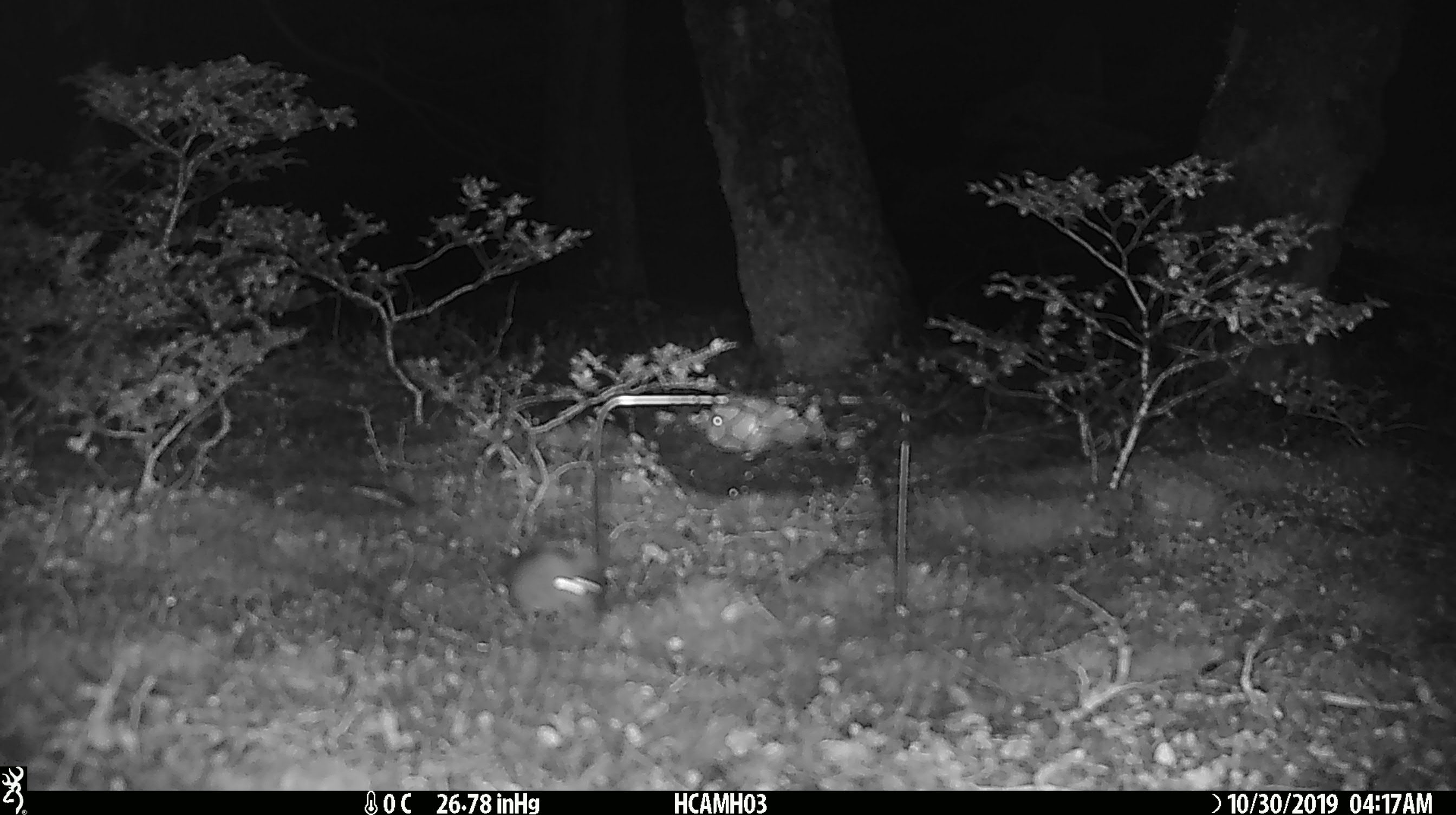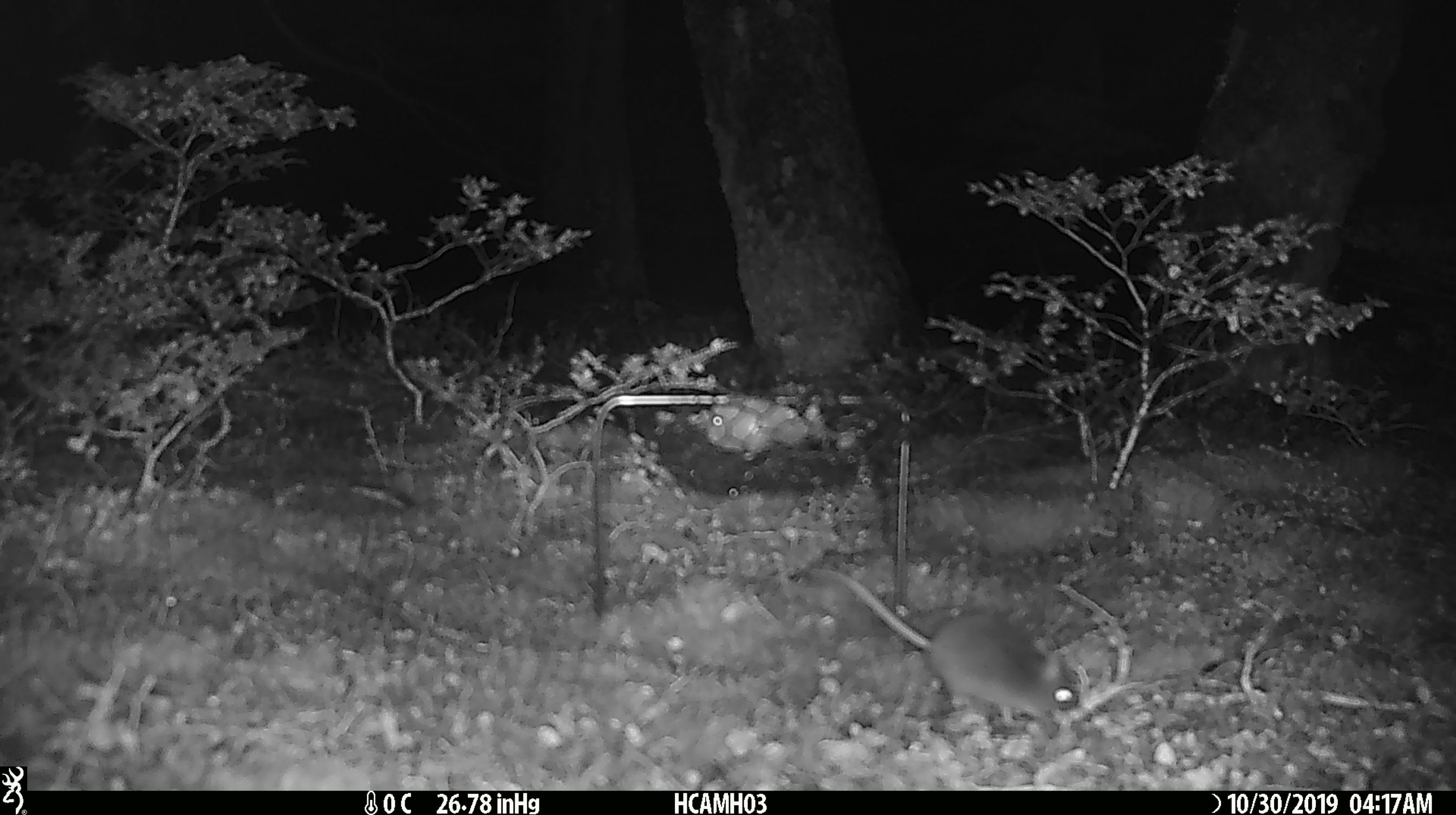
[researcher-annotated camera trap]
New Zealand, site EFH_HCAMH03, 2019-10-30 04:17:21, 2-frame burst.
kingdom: Animalia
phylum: Chordata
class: Mammalia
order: Rodentia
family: Muridae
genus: Mus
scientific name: Mus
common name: mouse